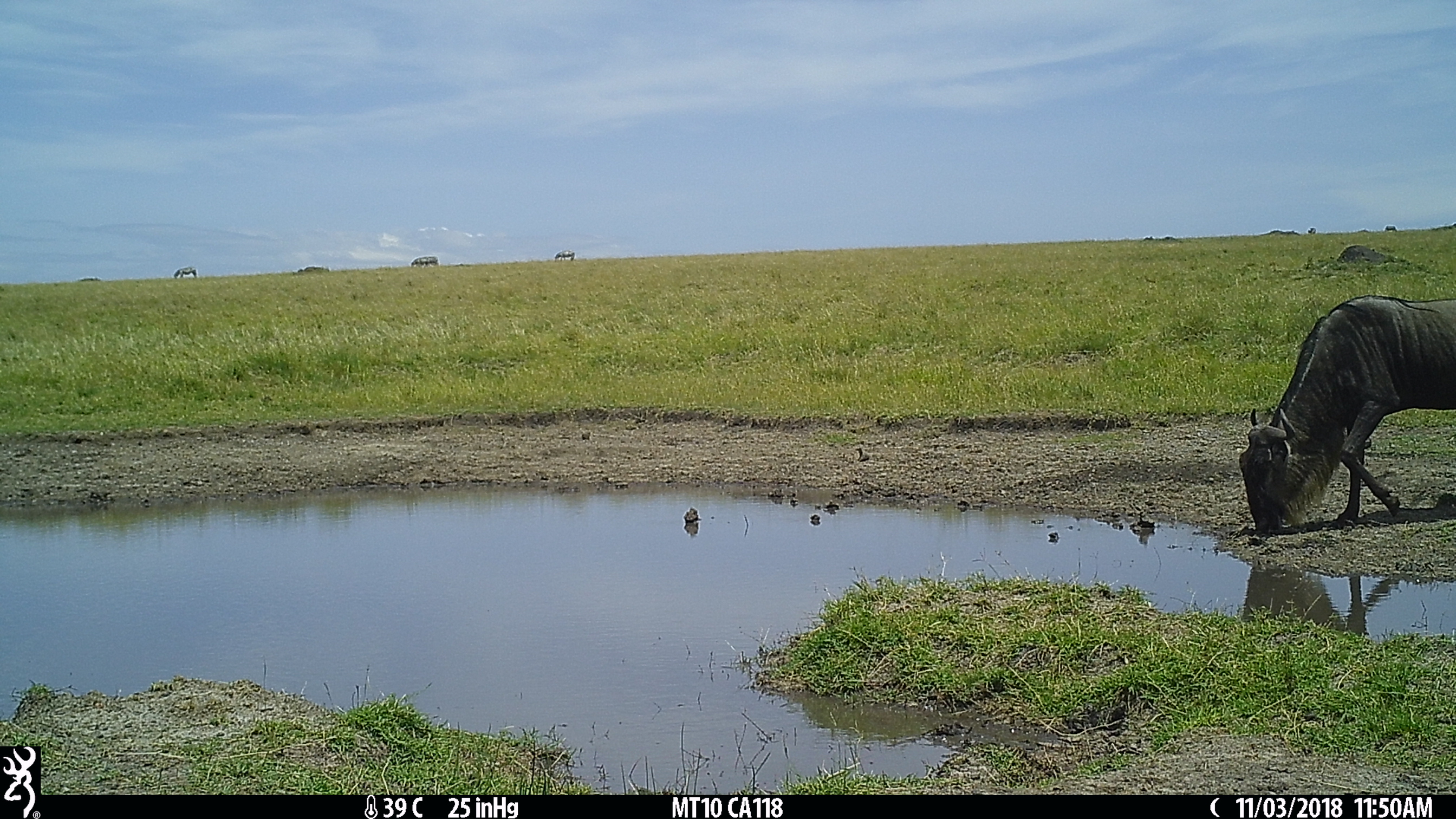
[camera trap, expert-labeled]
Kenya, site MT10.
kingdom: Animalia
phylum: Chordata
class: Mammalia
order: Artiodactyla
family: Bovidae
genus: Connochaetes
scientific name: Connochaetes taurinus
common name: blue wildebeest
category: wildebeest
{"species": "wildebeest (blue wildebeest) (Connochaetes taurinus)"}